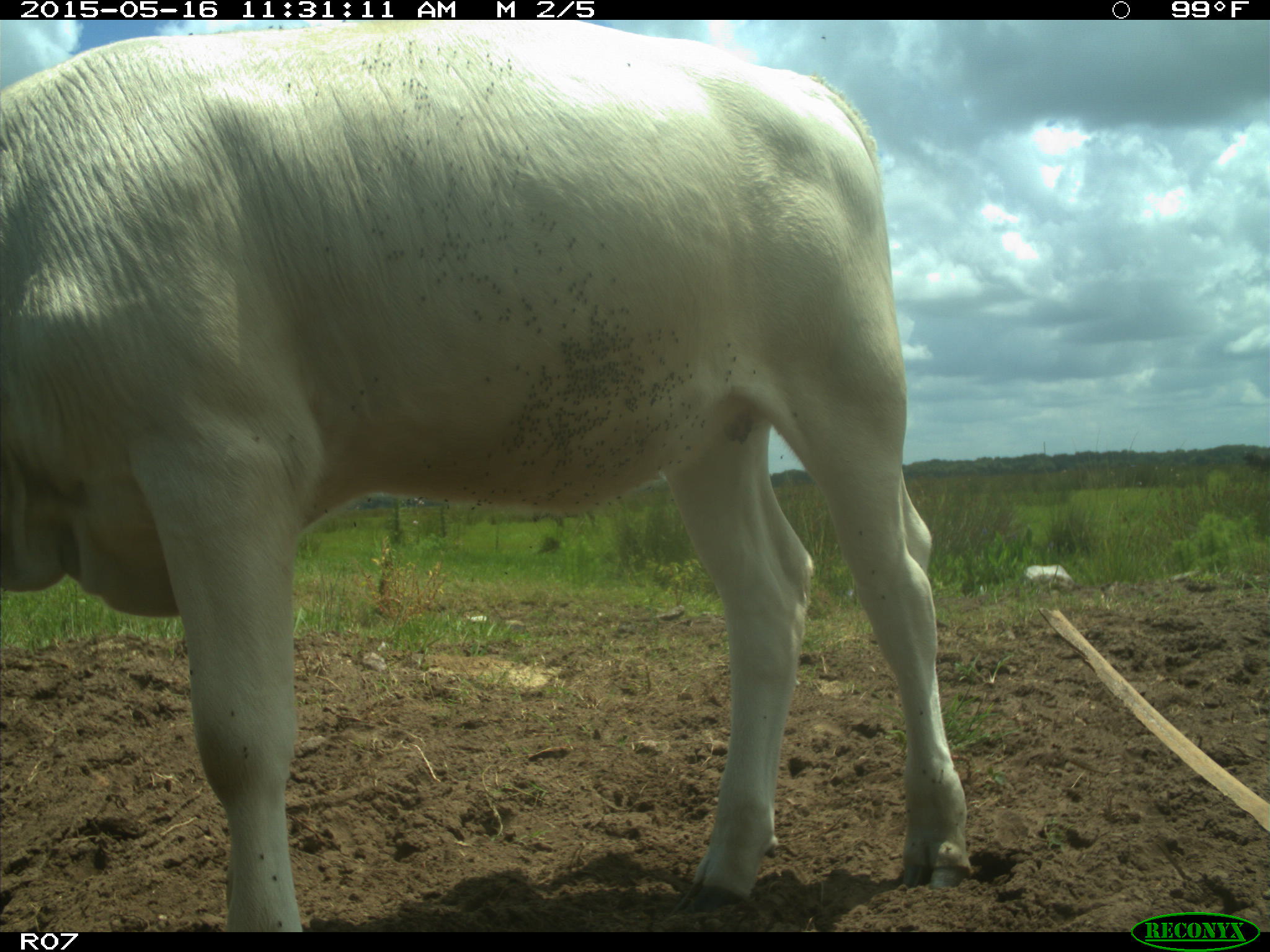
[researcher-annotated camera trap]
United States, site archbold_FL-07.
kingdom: Animalia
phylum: Chordata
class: Mammalia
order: Artiodactyla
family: Bovidae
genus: Bos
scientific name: Bos taurus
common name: domestic cow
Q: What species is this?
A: Bos taurus (domestic cow).